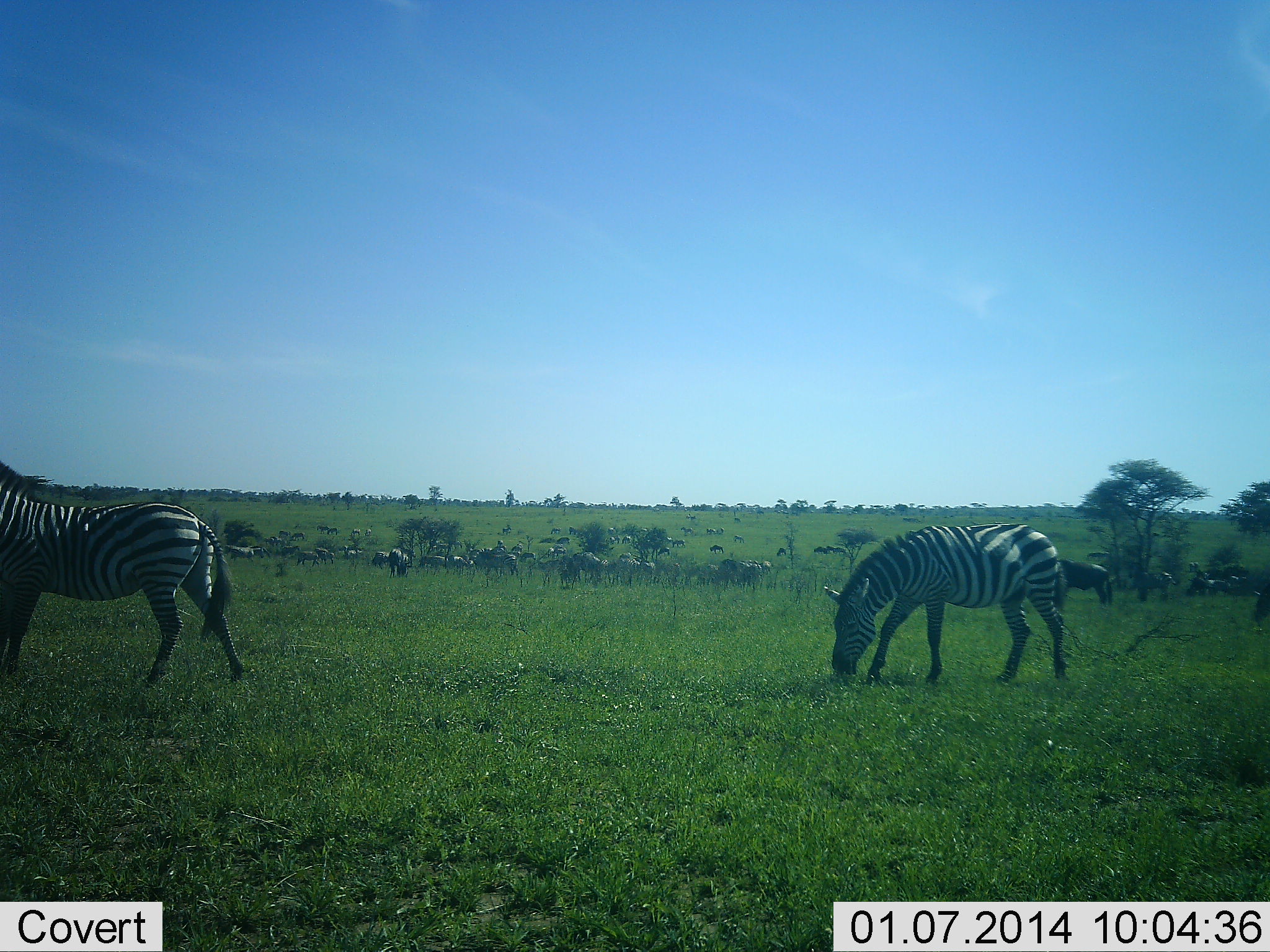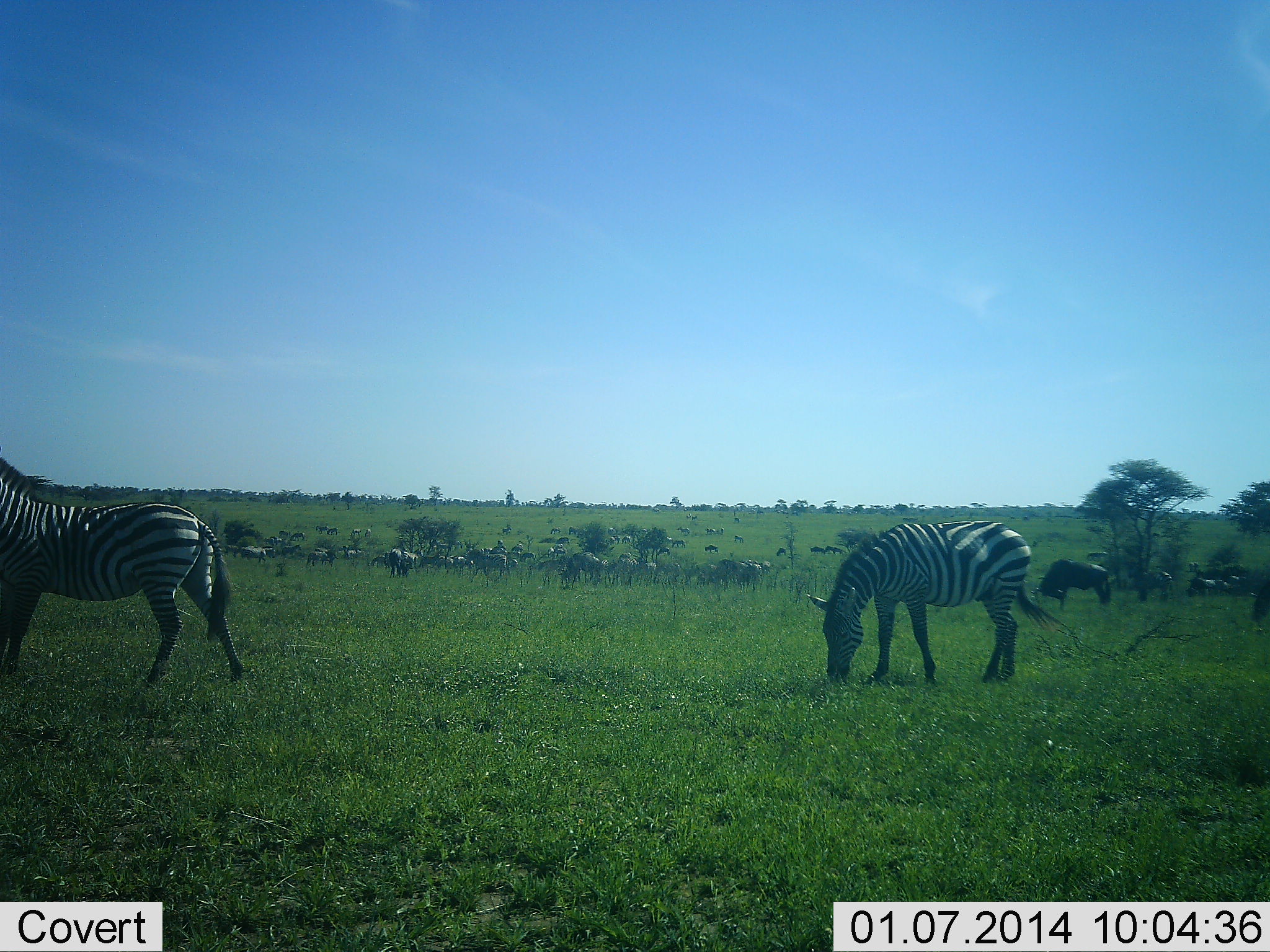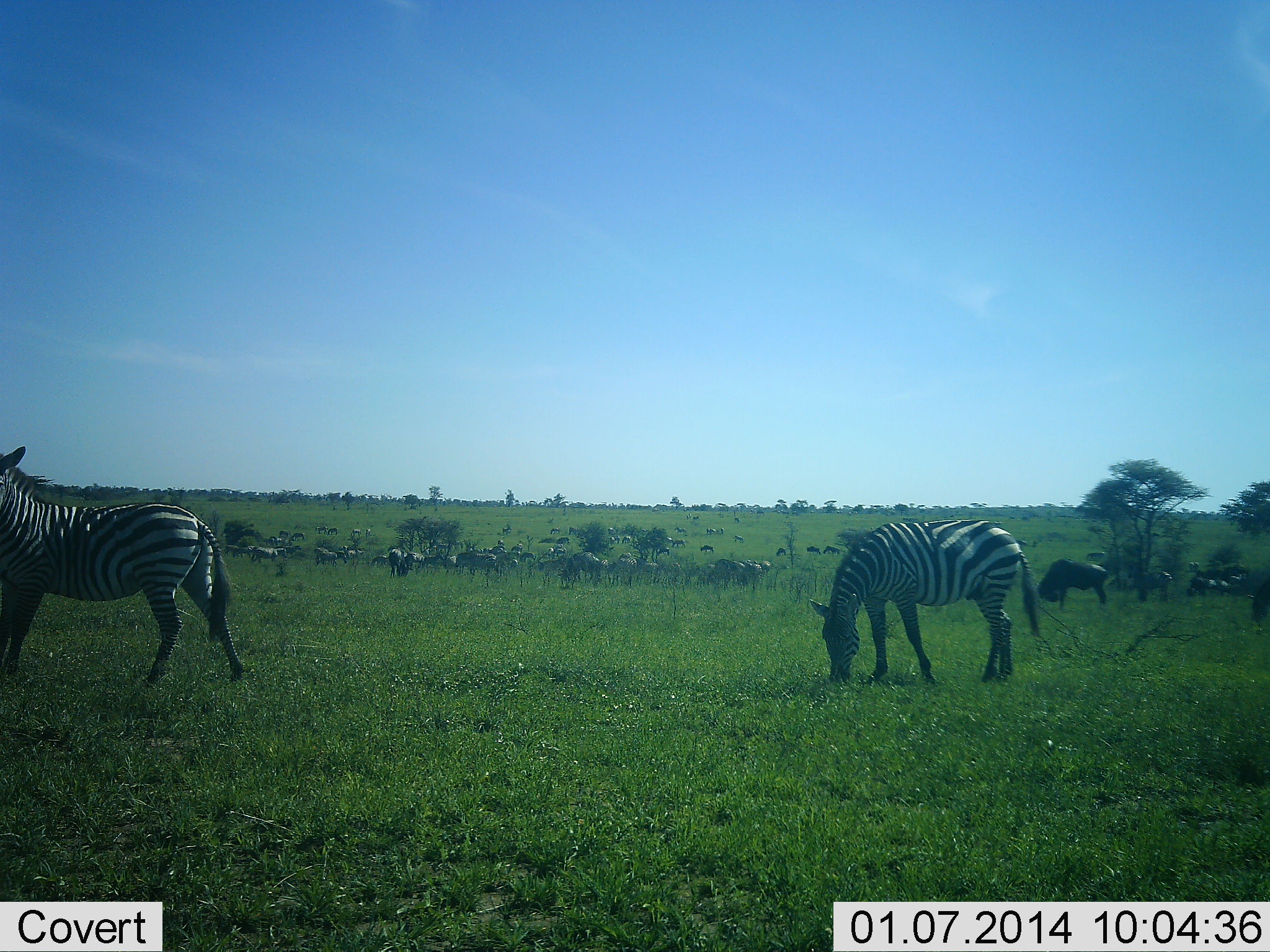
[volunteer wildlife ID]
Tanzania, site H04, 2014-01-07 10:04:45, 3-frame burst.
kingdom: Animalia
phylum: Chordata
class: Mammalia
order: Artiodactyla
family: Bovidae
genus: Connochaetes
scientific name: Connochaetes taurinus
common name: blue wildebeest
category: wildebeest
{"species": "wildebeest (blue wildebeest) (Connochaetes taurinus)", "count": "11-50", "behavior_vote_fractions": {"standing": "20%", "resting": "0%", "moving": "40%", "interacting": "0%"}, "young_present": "0%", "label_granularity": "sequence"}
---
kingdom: Animalia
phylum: Chordata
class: Mammalia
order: Perissodactyla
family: Equidae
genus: Equus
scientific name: Equus quagga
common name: plains zebra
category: zebra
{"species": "zebra (plains zebra) (Equus quagga)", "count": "2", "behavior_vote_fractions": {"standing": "62%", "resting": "0%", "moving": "38%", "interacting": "8%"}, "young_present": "0%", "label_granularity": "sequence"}